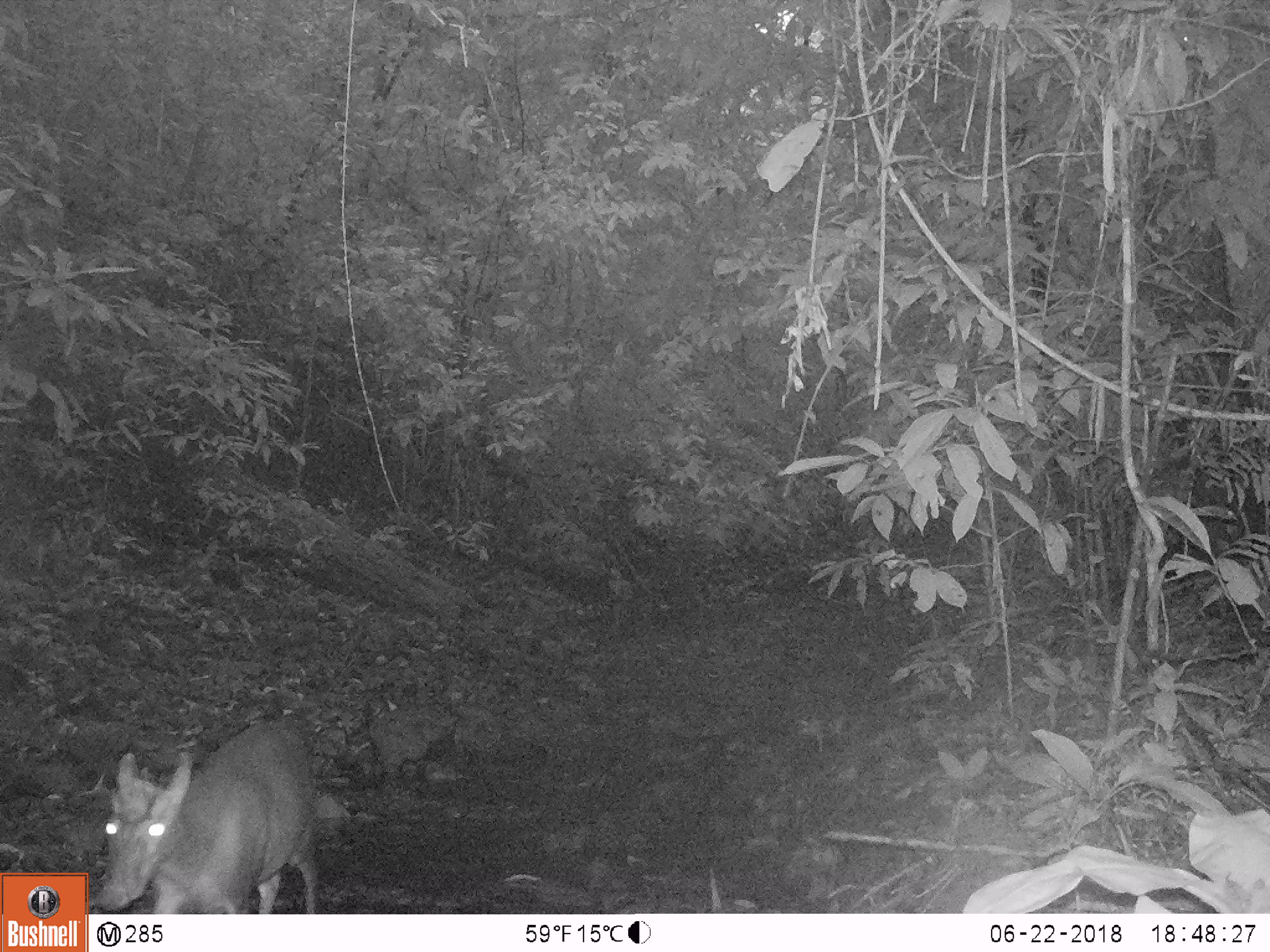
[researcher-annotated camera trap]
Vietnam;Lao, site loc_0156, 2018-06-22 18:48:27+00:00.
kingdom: Animalia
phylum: Chordata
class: Mammalia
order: Artiodactyla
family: Cervidae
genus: Muntiacus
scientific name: Muntiacus rooseveltorum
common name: roosevelt's muntjac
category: roosevelts muntjac group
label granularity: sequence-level